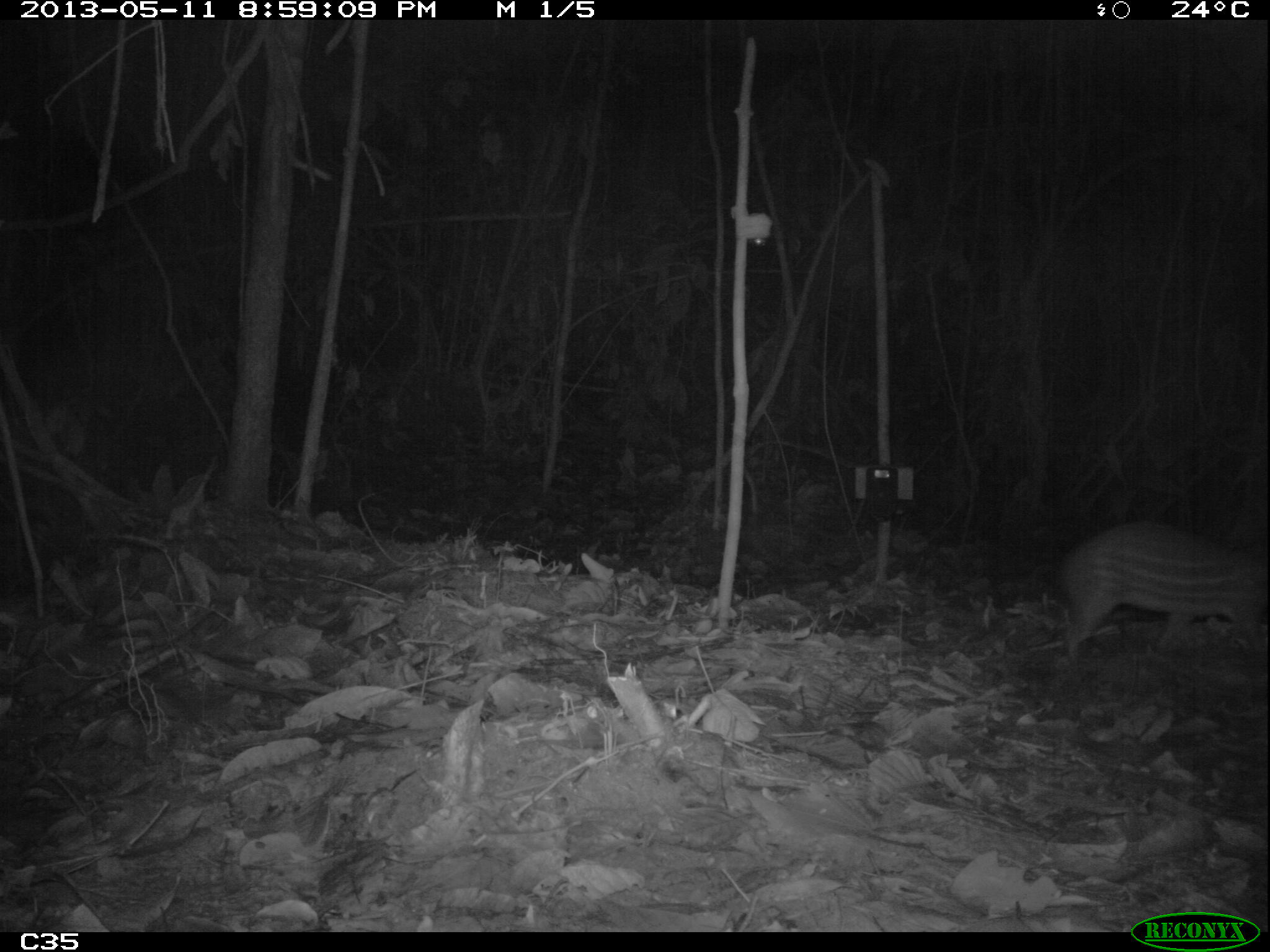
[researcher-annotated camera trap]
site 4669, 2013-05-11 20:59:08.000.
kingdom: Animalia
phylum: Chordata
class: Mammalia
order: Rodentia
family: Cuniculidae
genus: Cuniculus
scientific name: Cuniculus paca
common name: spotted paca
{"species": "Cuniculus paca (spotted paca)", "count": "1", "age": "adult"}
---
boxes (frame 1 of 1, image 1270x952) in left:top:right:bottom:
cuniculus paca: 1050:521:1266:666